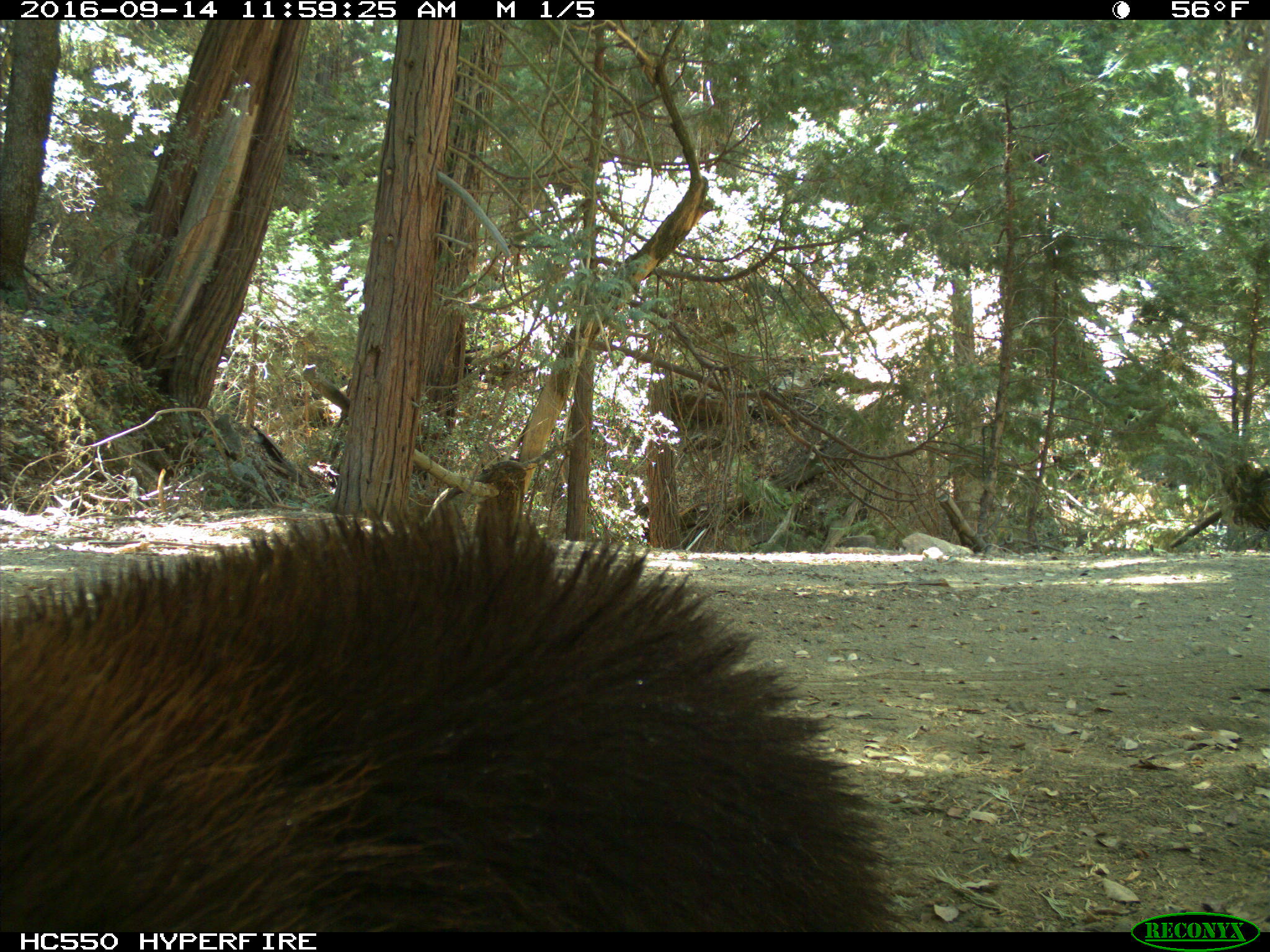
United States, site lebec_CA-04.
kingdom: Animalia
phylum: Chordata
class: Mammalia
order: Carnivora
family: Ursidae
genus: Ursus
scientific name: Ursus americanus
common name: american black bear